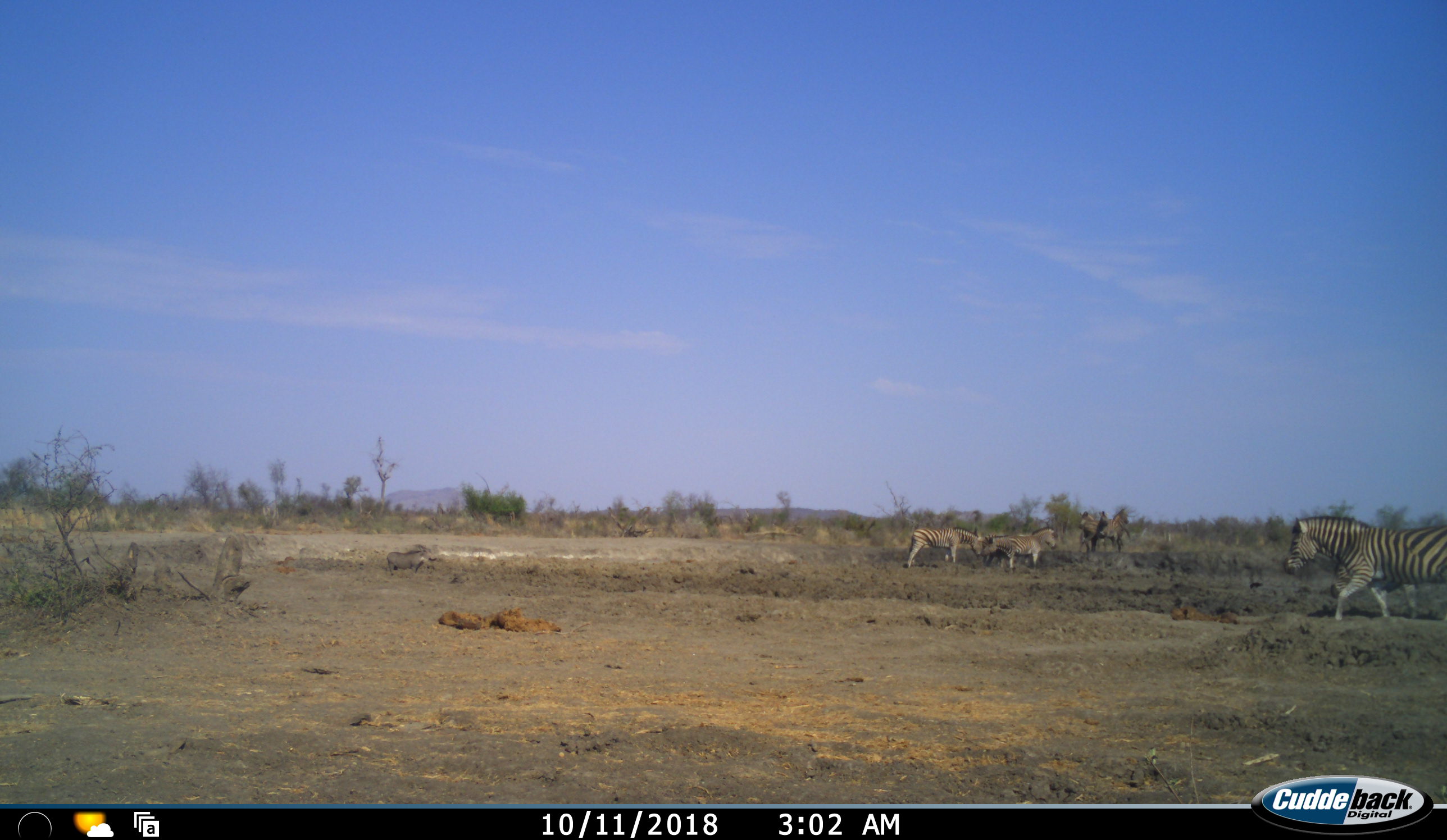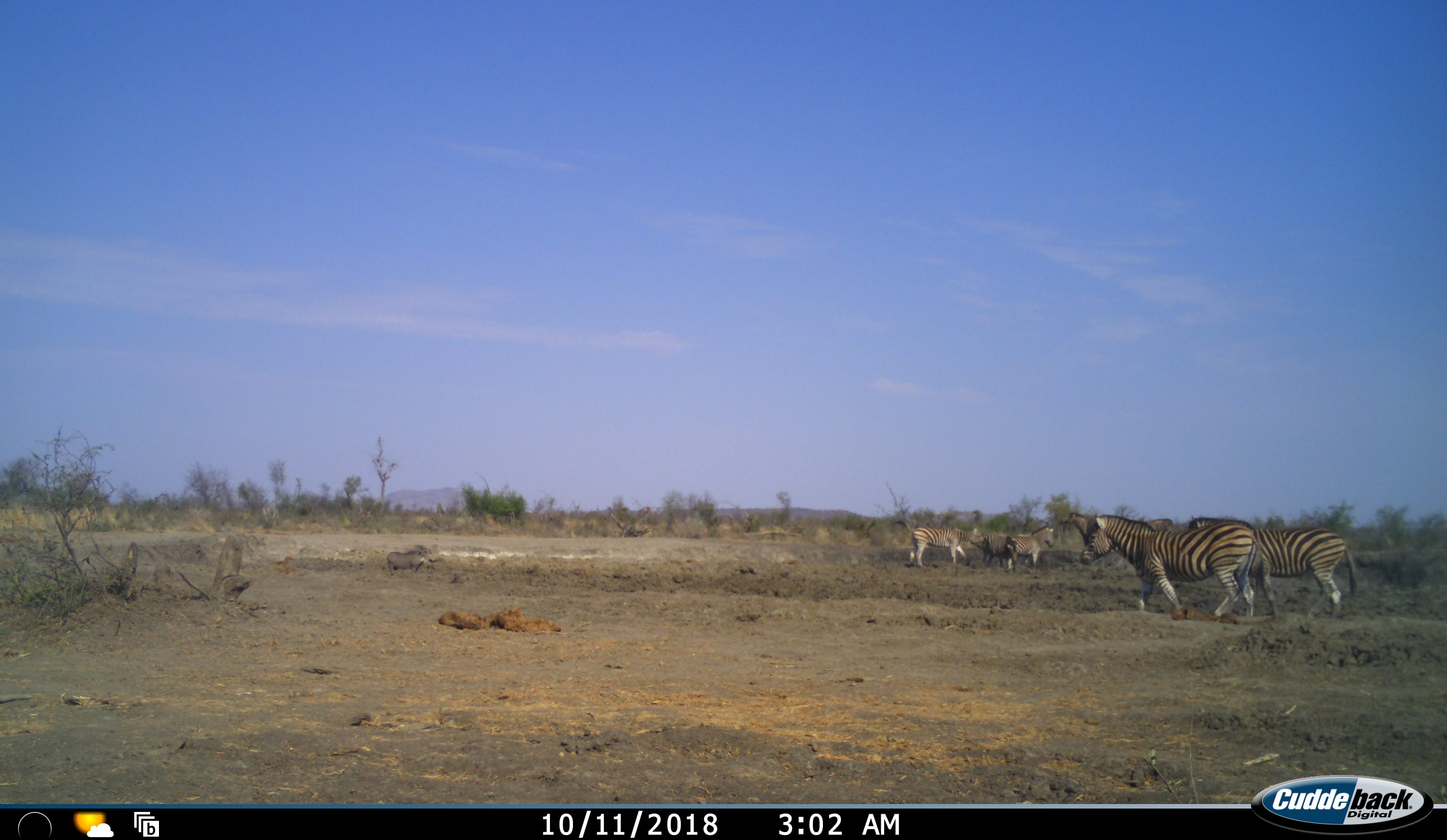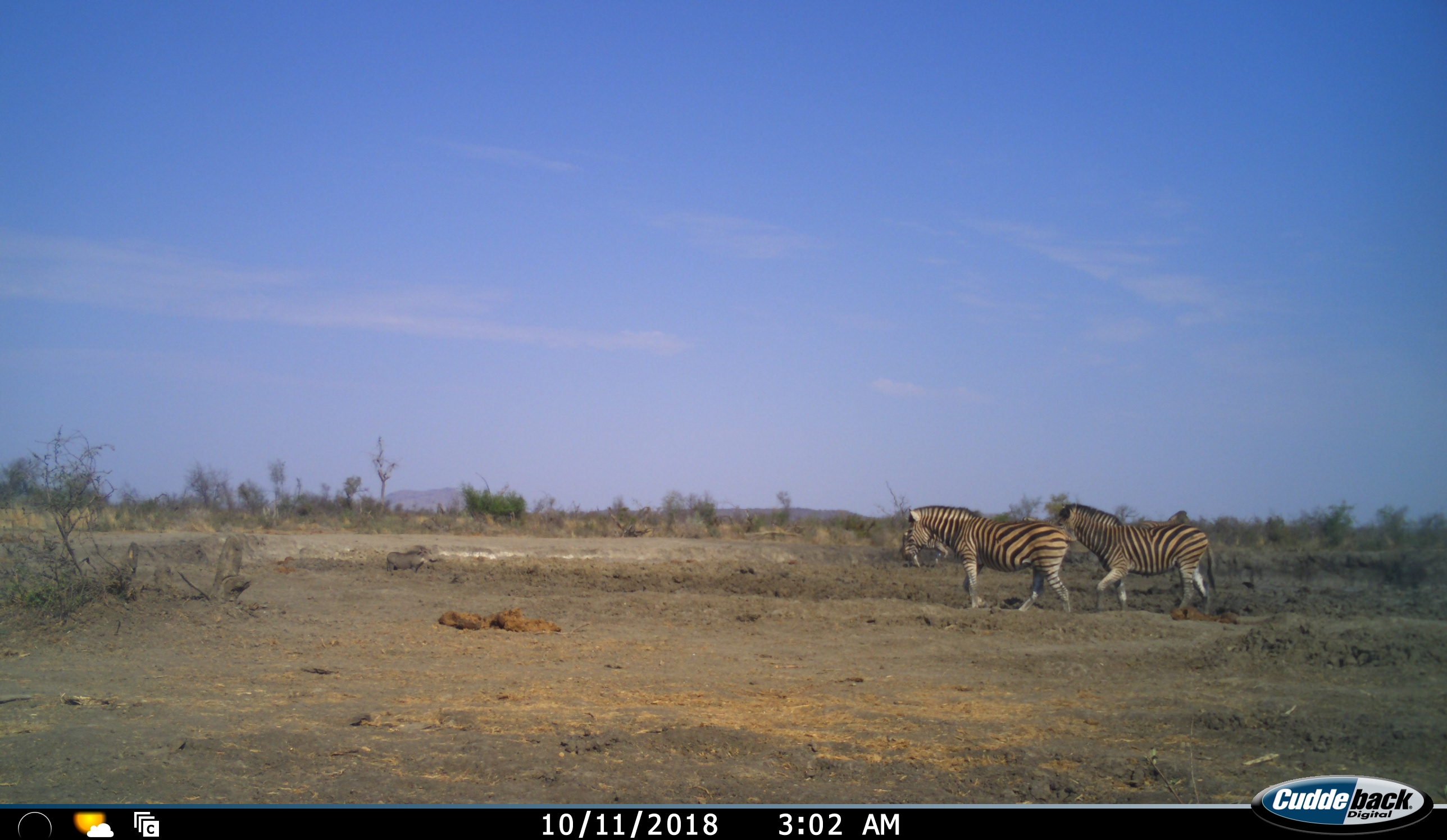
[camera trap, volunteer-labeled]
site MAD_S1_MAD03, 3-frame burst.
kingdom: Animalia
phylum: Chordata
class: Mammalia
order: Artiodactyla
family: Suidae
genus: Phacochoerus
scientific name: Phacochoerus africanus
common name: warthog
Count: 1.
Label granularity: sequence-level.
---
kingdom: Animalia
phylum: Chordata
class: Mammalia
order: Perissodactyla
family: Equidae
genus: Equus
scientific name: Equus quagga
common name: plains zebra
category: zebraplains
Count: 7.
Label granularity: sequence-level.